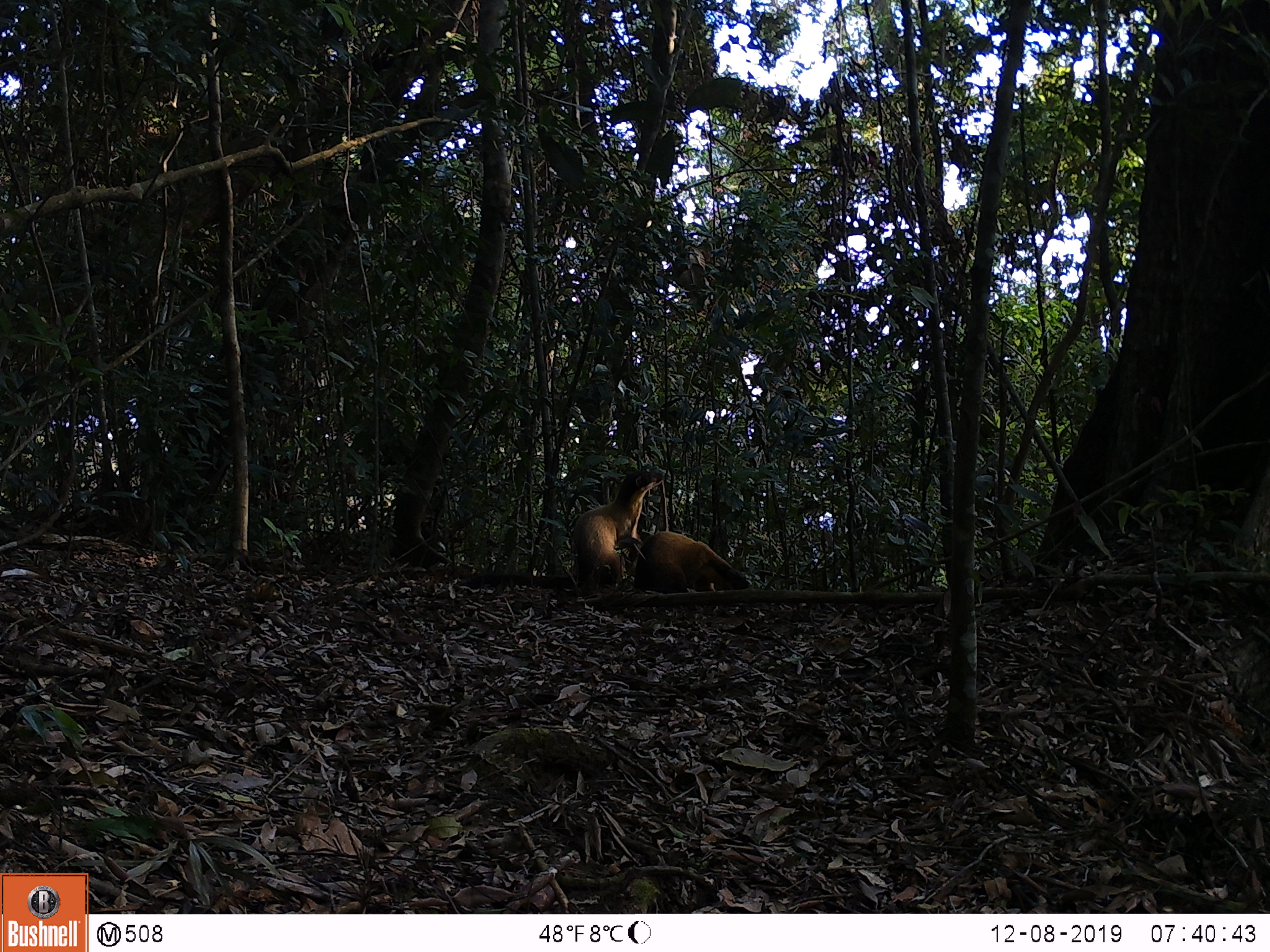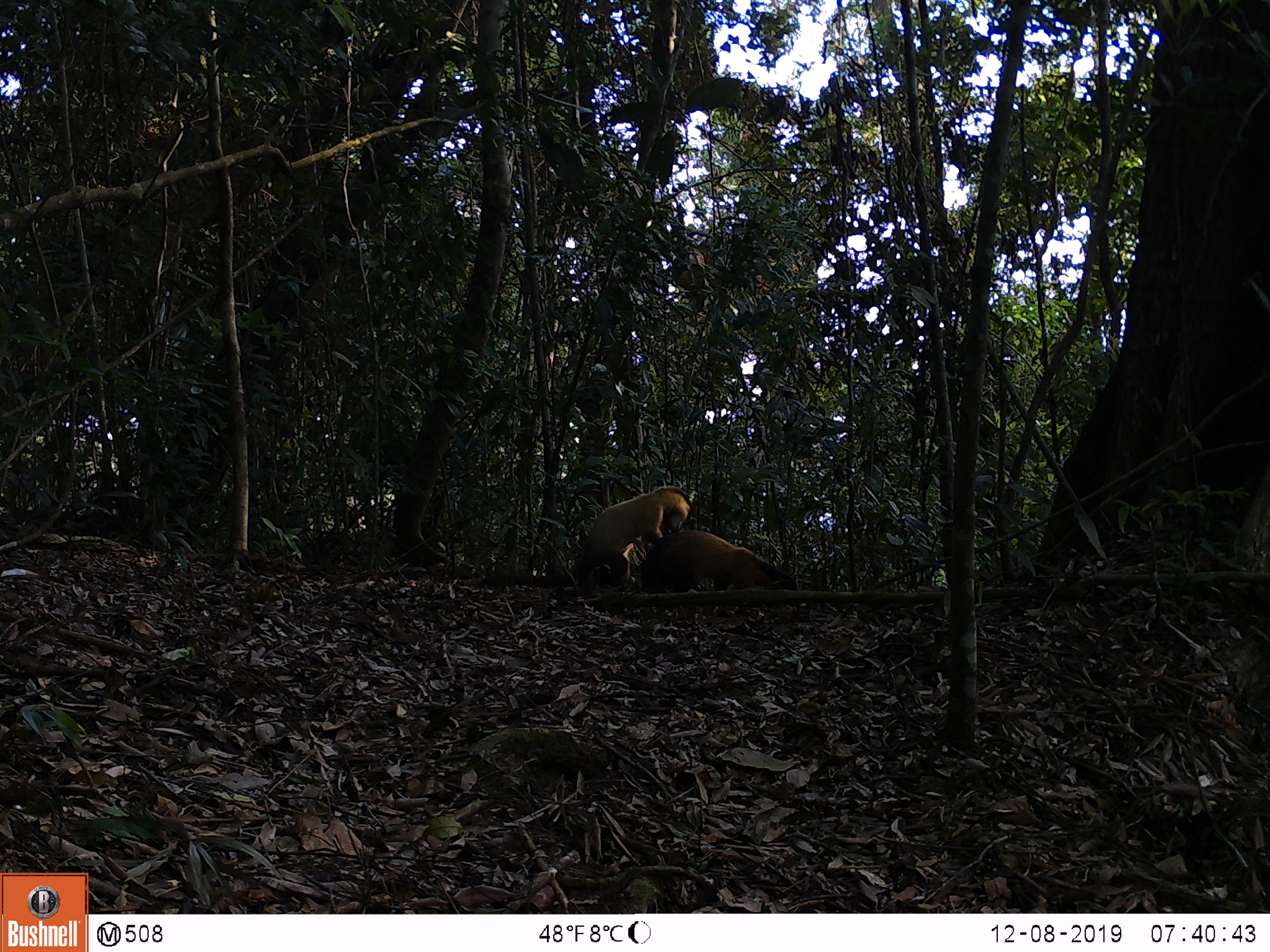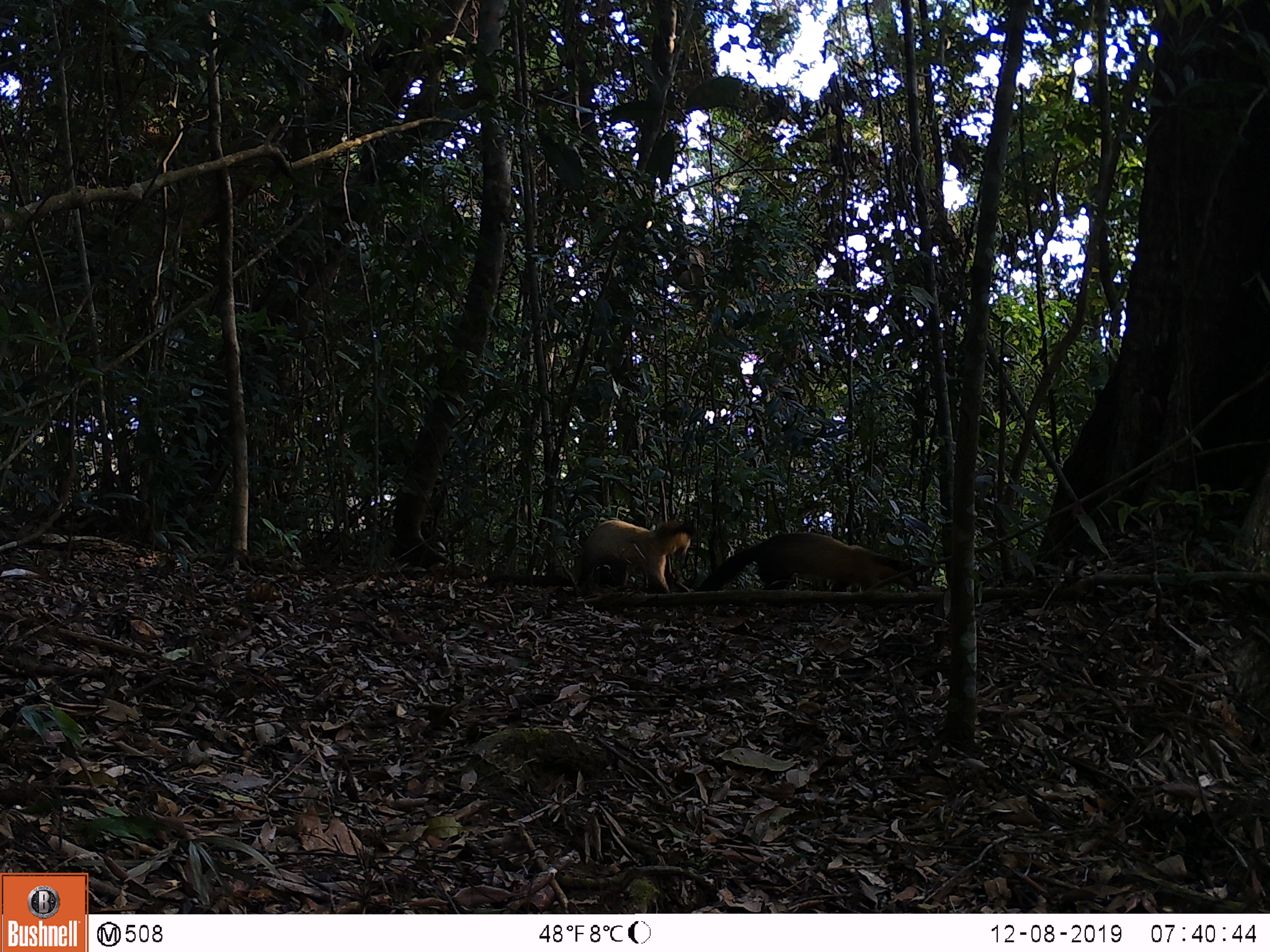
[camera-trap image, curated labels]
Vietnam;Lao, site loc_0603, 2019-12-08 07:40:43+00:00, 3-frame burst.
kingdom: Animalia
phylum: Chordata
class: Mammalia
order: Carnivora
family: Mustelidae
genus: Martes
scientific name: Martes flavigula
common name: yellow-throated marten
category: yellow throated marten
Yellow throated marten (yellow-throated marten) (Martes flavigula). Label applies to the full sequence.